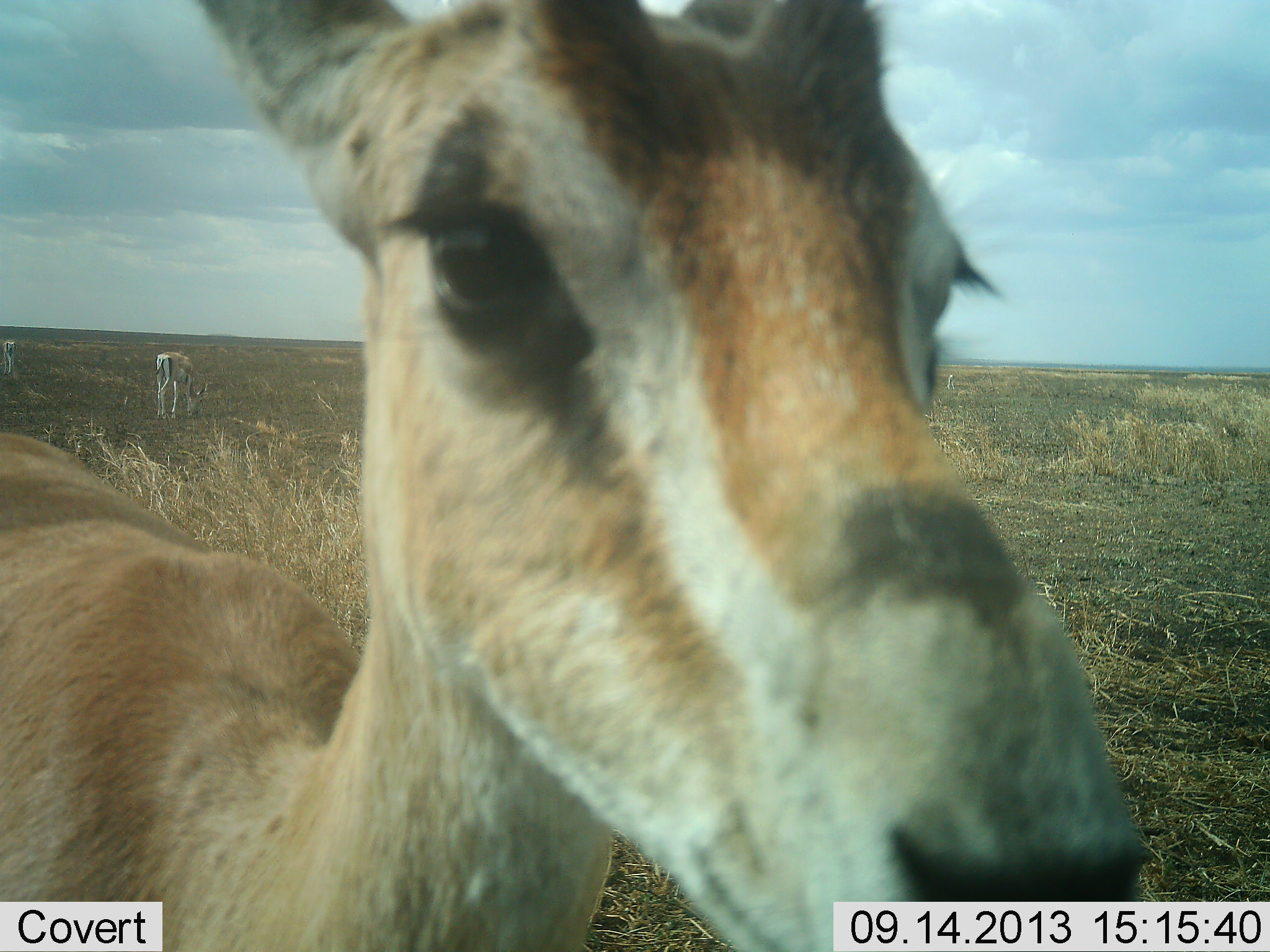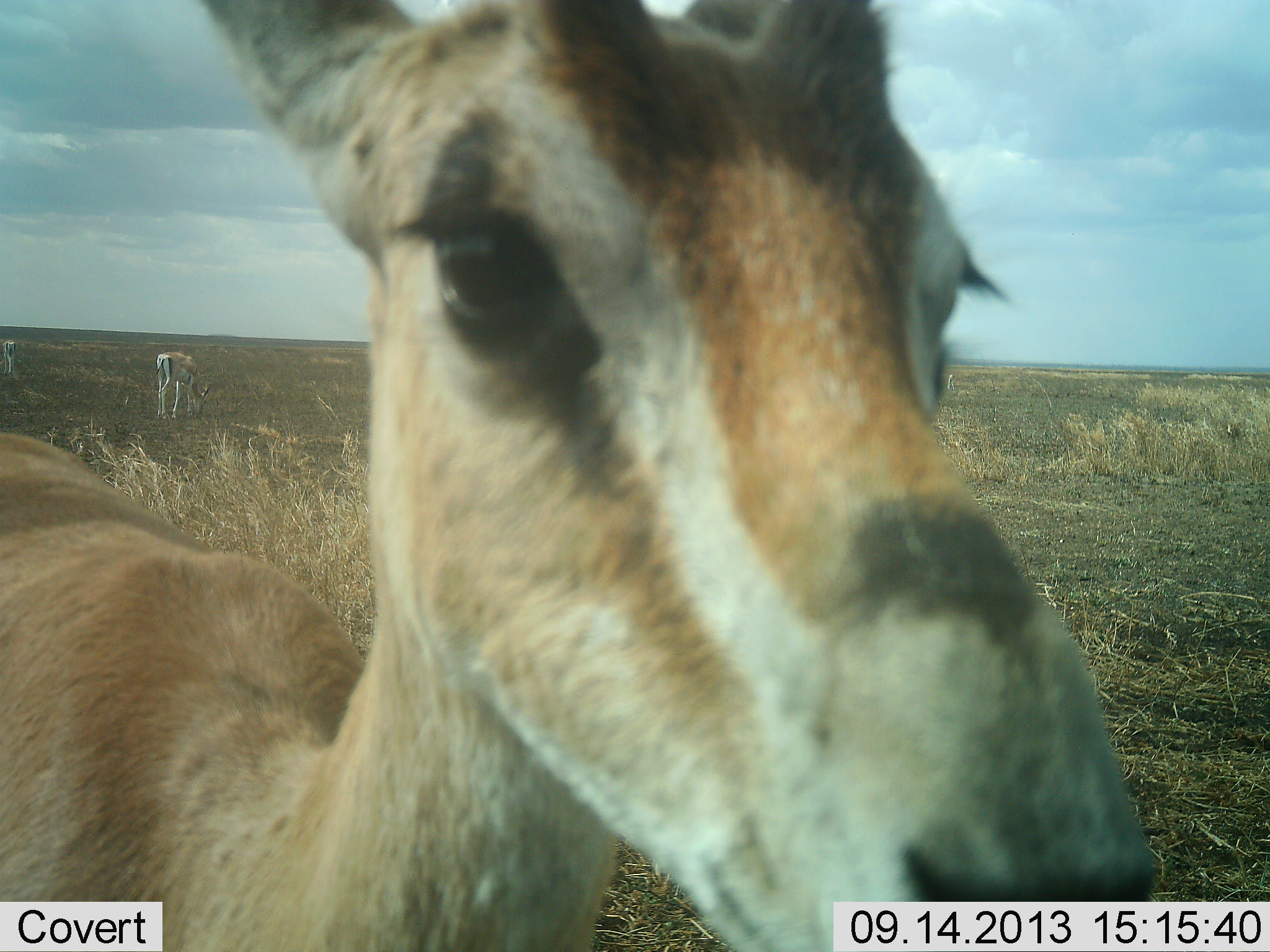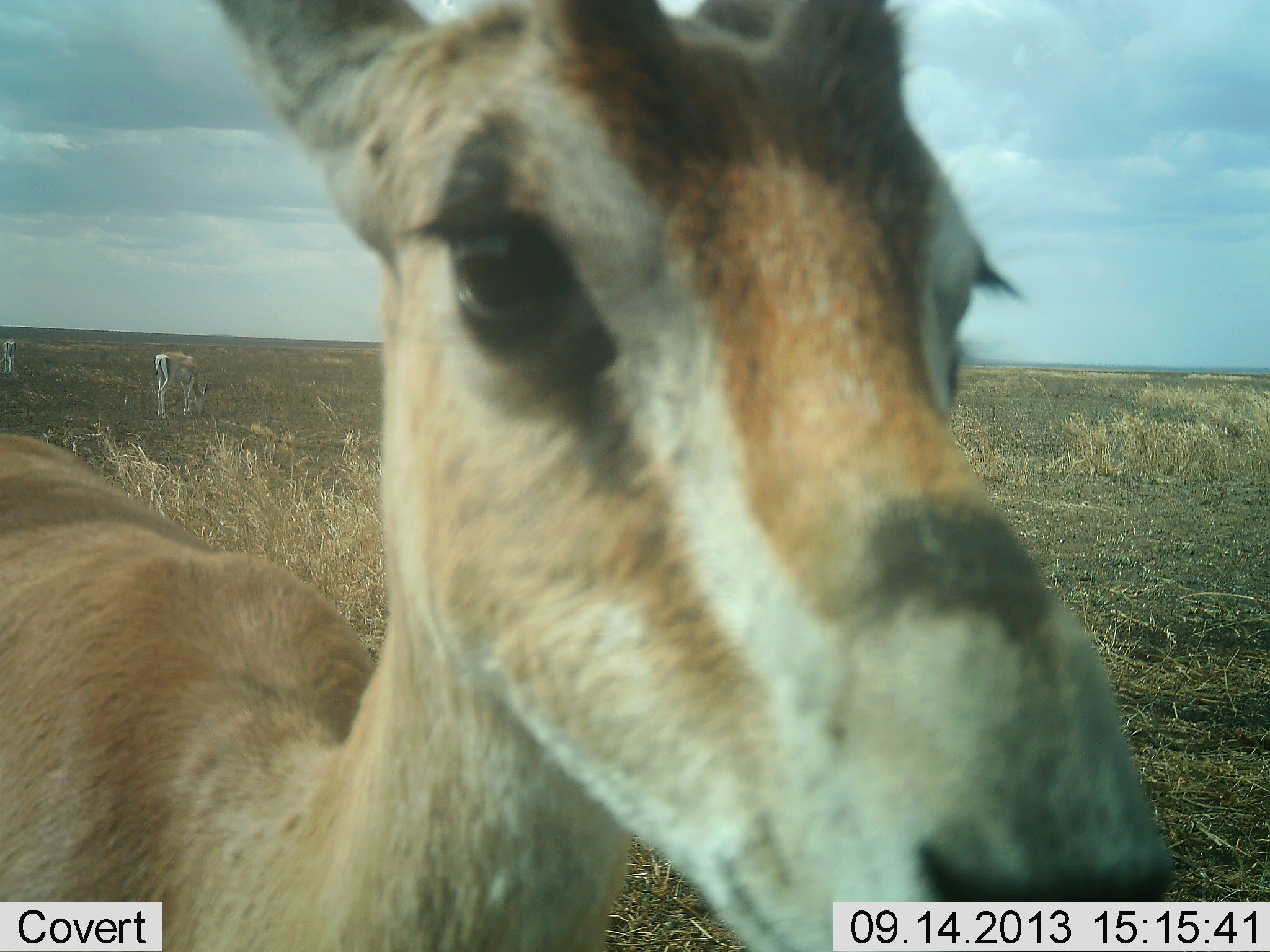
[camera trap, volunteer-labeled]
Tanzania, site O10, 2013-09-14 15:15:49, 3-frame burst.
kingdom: Animalia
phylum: Chordata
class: Mammalia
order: Artiodactyla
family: Bovidae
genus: Nanger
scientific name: Nanger granti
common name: grant's gazelle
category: gazellegrants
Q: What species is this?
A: Gazellegrants (grant's gazelle) (Nanger granti).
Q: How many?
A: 3.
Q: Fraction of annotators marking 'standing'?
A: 95%.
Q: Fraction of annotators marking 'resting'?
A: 5%.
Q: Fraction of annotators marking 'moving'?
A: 0%.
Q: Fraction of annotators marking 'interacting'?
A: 5%.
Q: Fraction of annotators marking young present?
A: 0%.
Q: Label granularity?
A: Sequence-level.